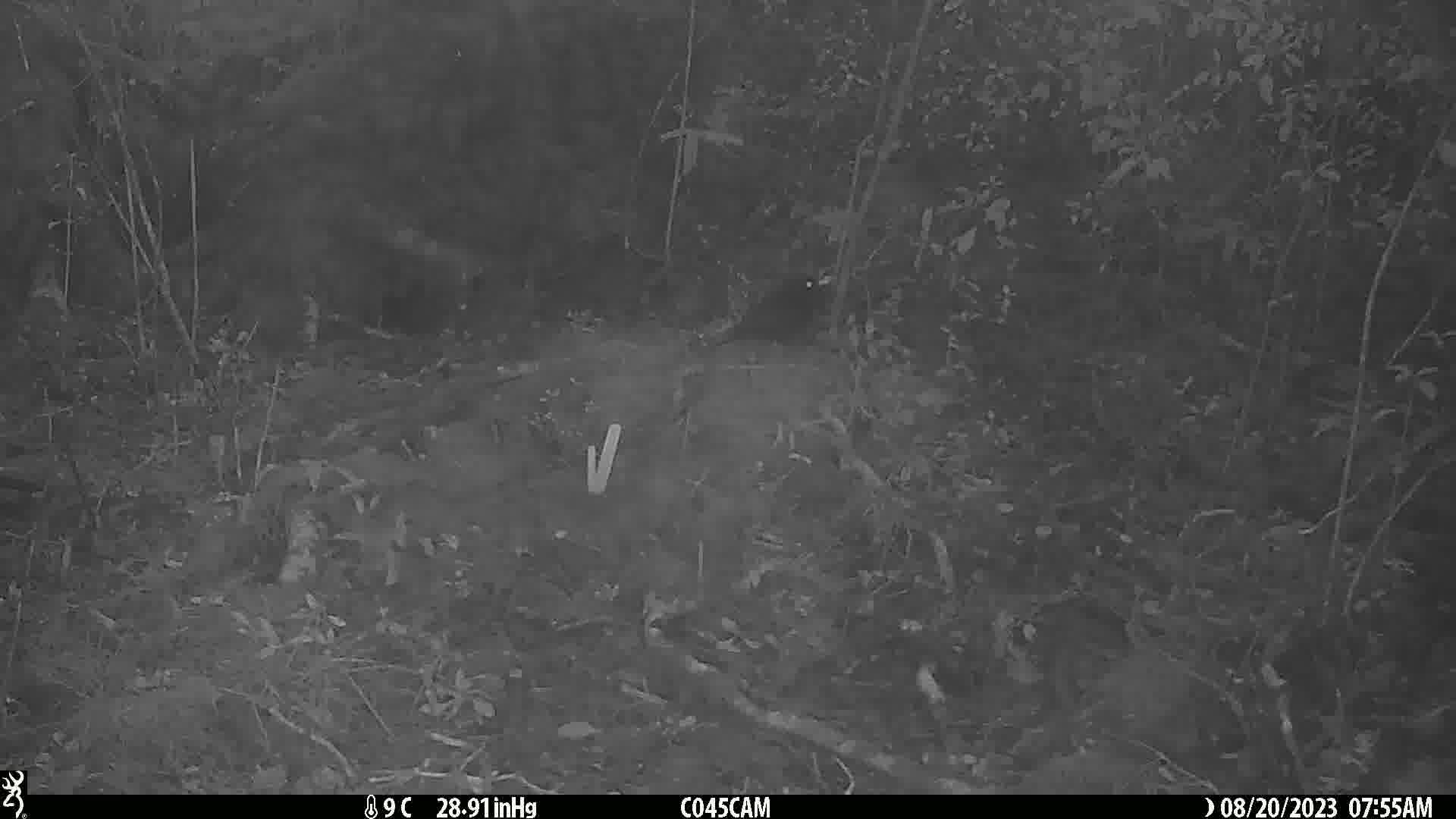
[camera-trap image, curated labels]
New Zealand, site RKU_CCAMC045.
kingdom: Animalia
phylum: Chordata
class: Aves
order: Passeriformes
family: Turdidae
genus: Turdus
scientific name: Turdus merula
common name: eurasian blackbird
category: blackbird